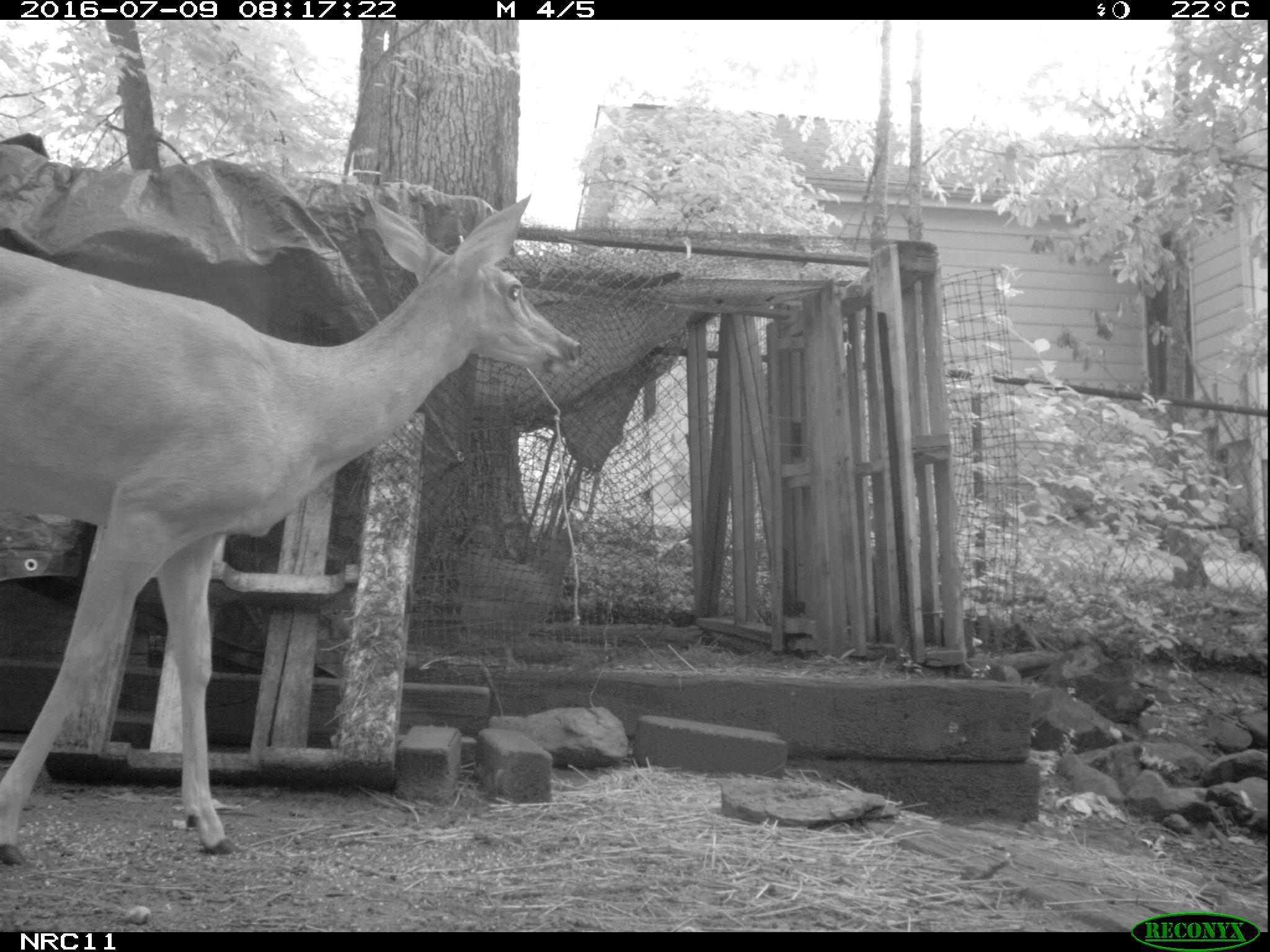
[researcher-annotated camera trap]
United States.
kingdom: Animalia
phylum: Chordata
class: Mammalia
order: Artiodactyla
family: Cervidae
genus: Odocoileus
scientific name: Odocoileus virginianus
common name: white-tailed deer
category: White Tailed Deer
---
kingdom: Animalia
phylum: Chordata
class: Aves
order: Galliformes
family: Phasianidae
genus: Gallus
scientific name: Gallus gallus domesticus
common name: domestic chicken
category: Chicken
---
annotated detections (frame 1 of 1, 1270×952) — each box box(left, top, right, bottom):
Chicken: box(451, 505, 592, 652)
White Tailed Deer: box(0, 154, 592, 859)